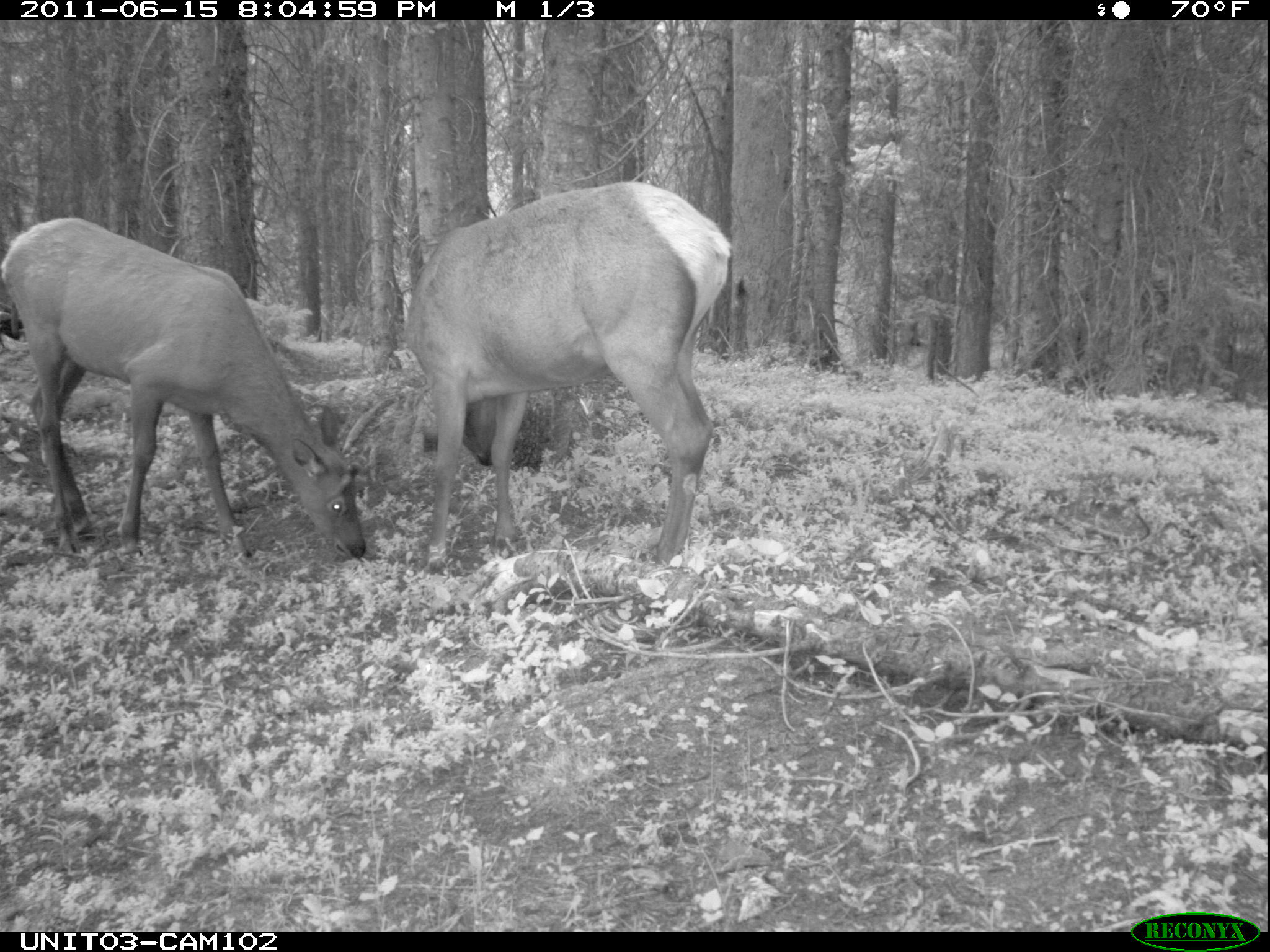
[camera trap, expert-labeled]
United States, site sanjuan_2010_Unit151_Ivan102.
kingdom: Animalia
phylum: Chordata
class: Mammalia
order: Artiodactyla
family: Cervidae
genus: Cervus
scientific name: Cervus elaphus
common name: red deer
Cervus elaphus (red deer).